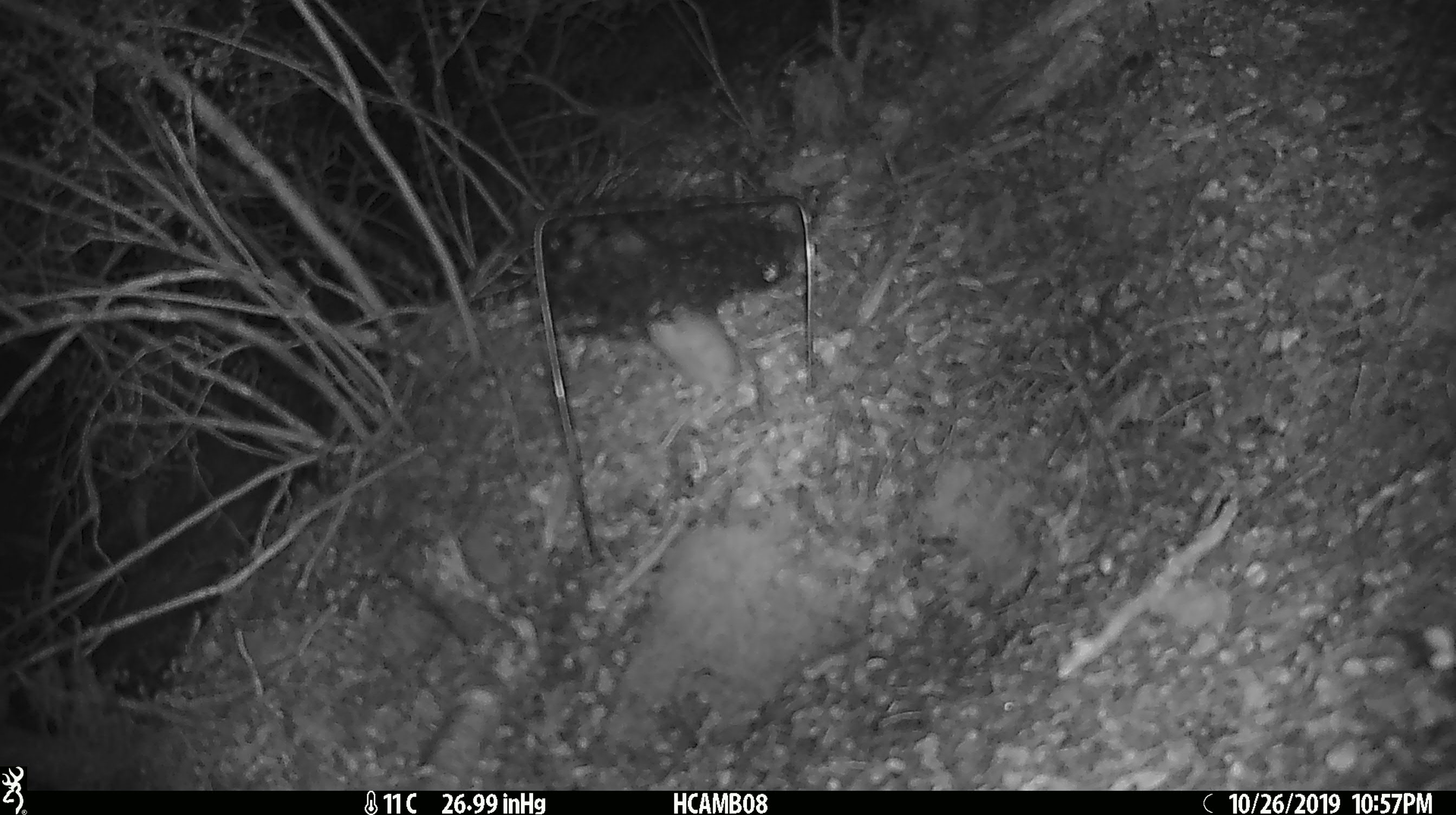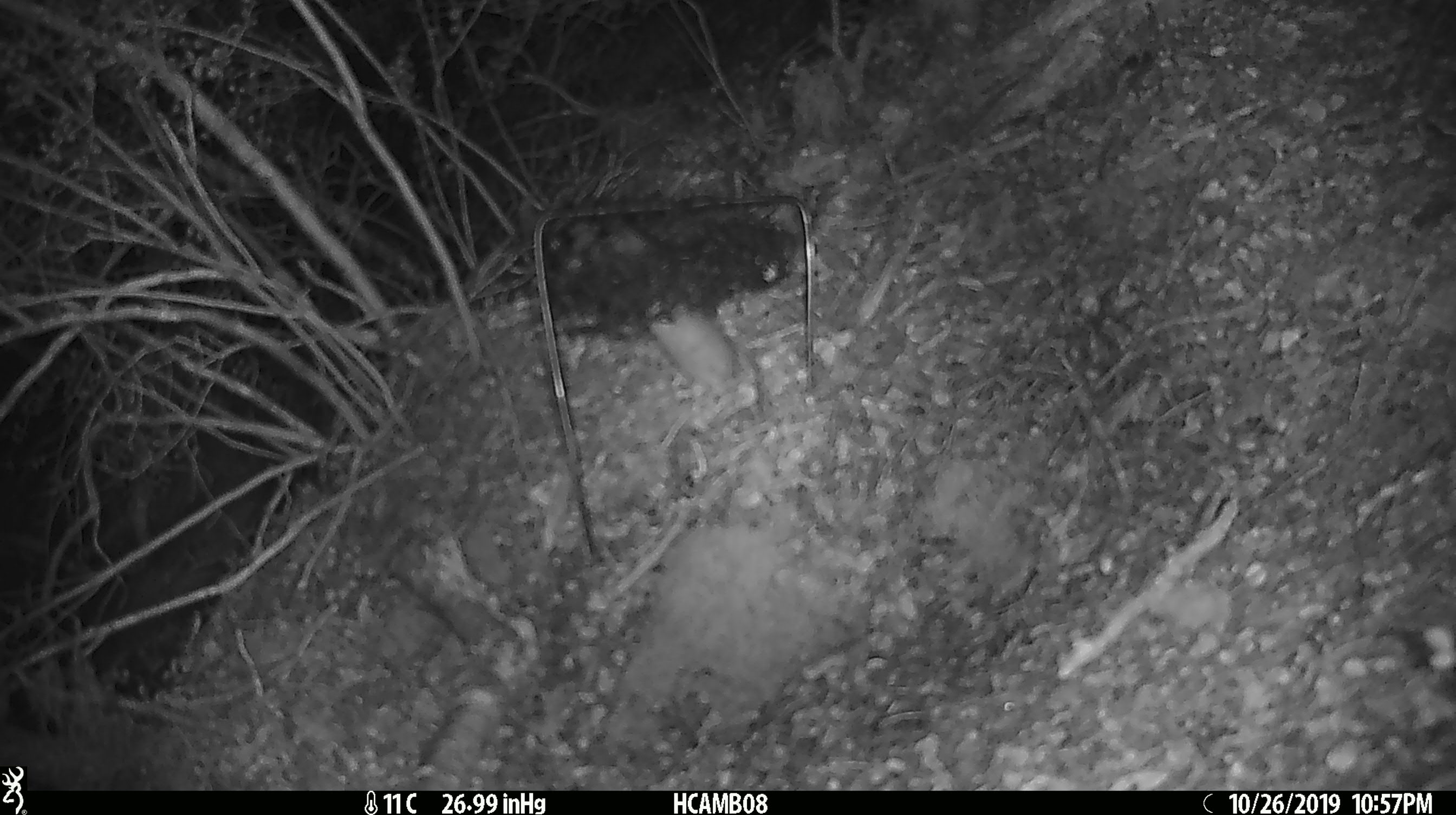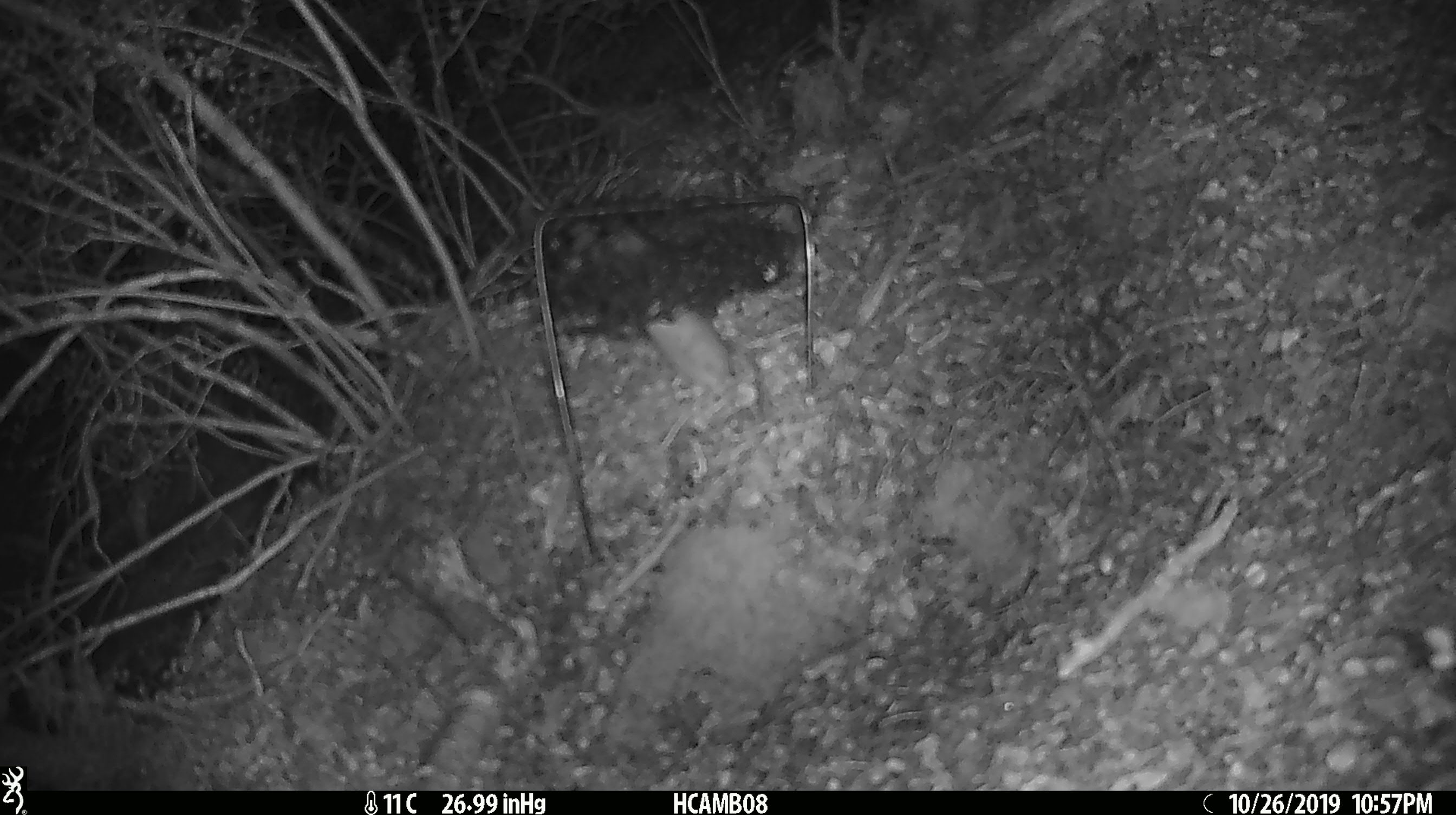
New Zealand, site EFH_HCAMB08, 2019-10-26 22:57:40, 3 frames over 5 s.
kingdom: Animalia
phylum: Chordata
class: Mammalia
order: Rodentia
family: Muridae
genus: Mus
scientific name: Mus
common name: mouse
Mouse (Mus).